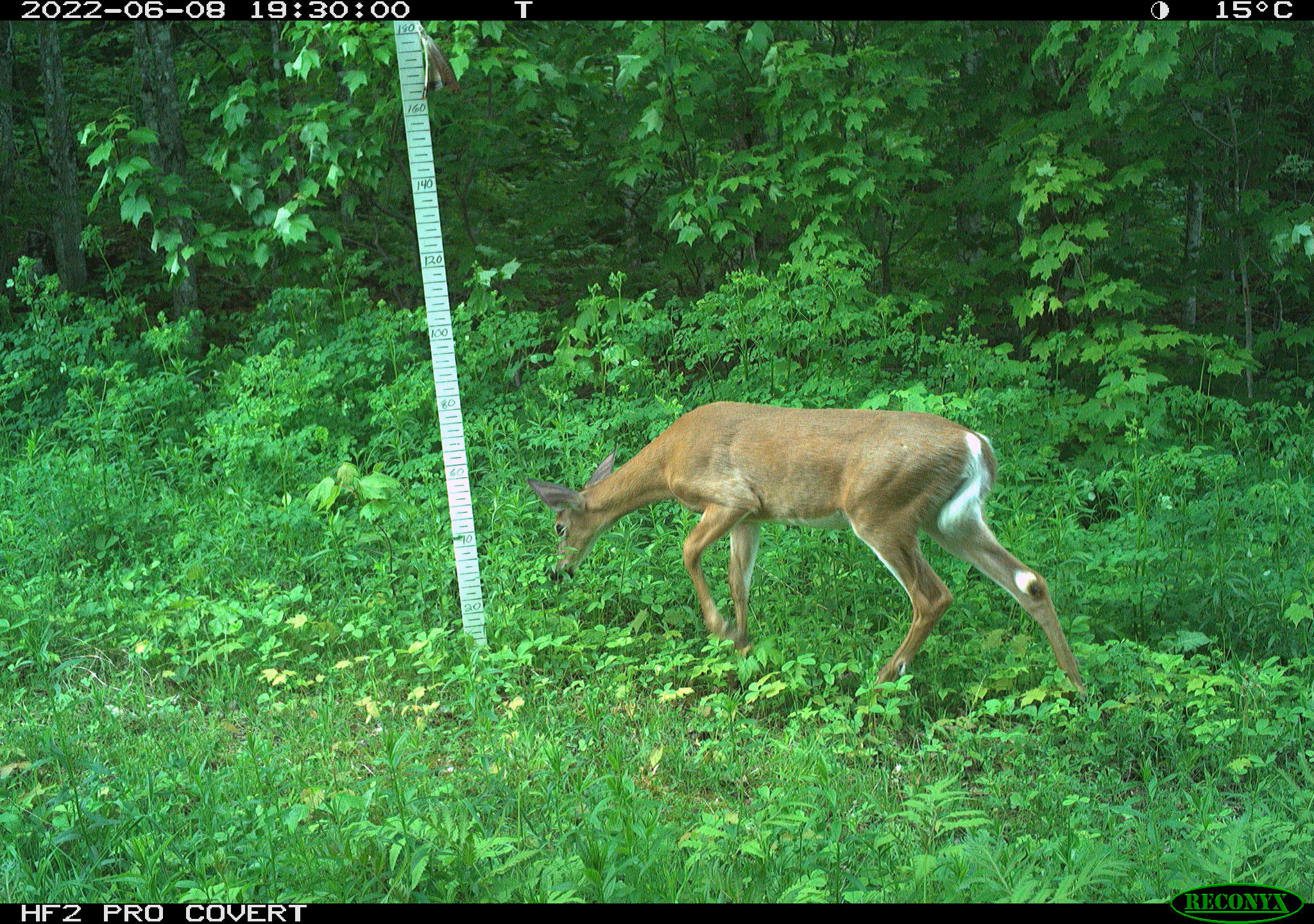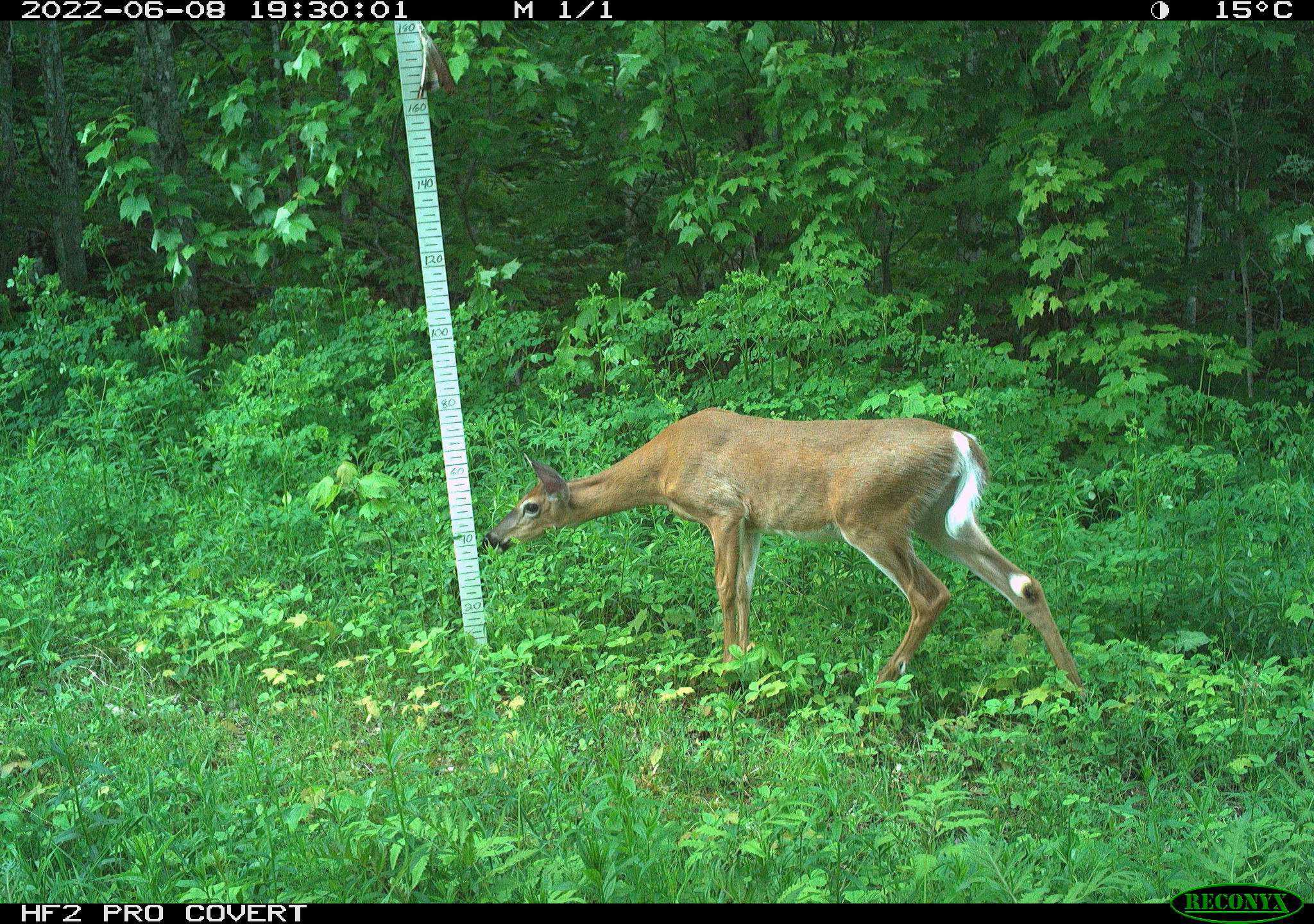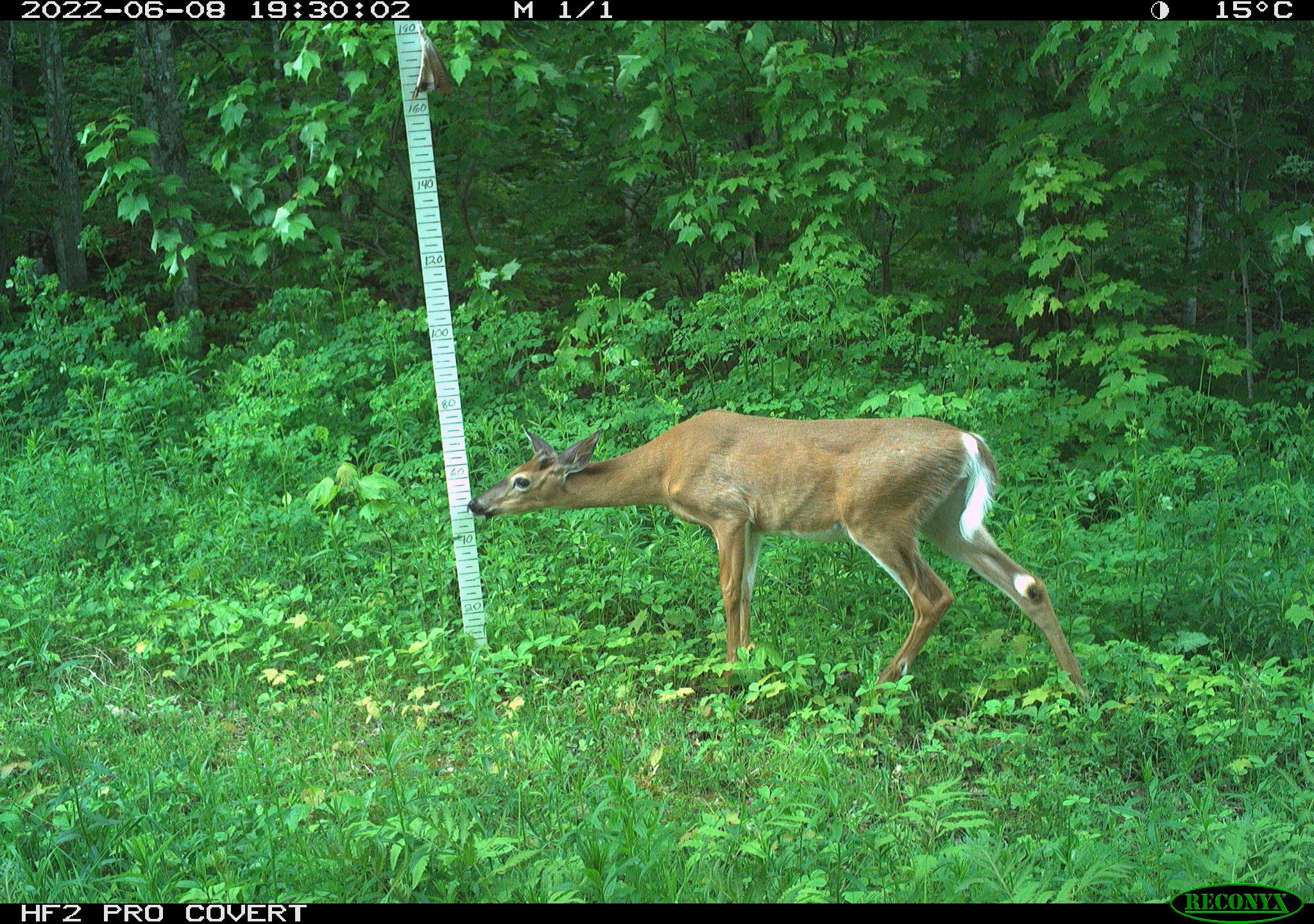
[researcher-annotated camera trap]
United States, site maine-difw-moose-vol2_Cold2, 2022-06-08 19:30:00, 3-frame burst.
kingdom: Animalia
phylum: Chordata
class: Mammalia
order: Artiodactyla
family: Cervidae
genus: Odocoileus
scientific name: Odocoileus virginianus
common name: white-tailed deer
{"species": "white-tailed deer (Odocoileus virginianus)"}